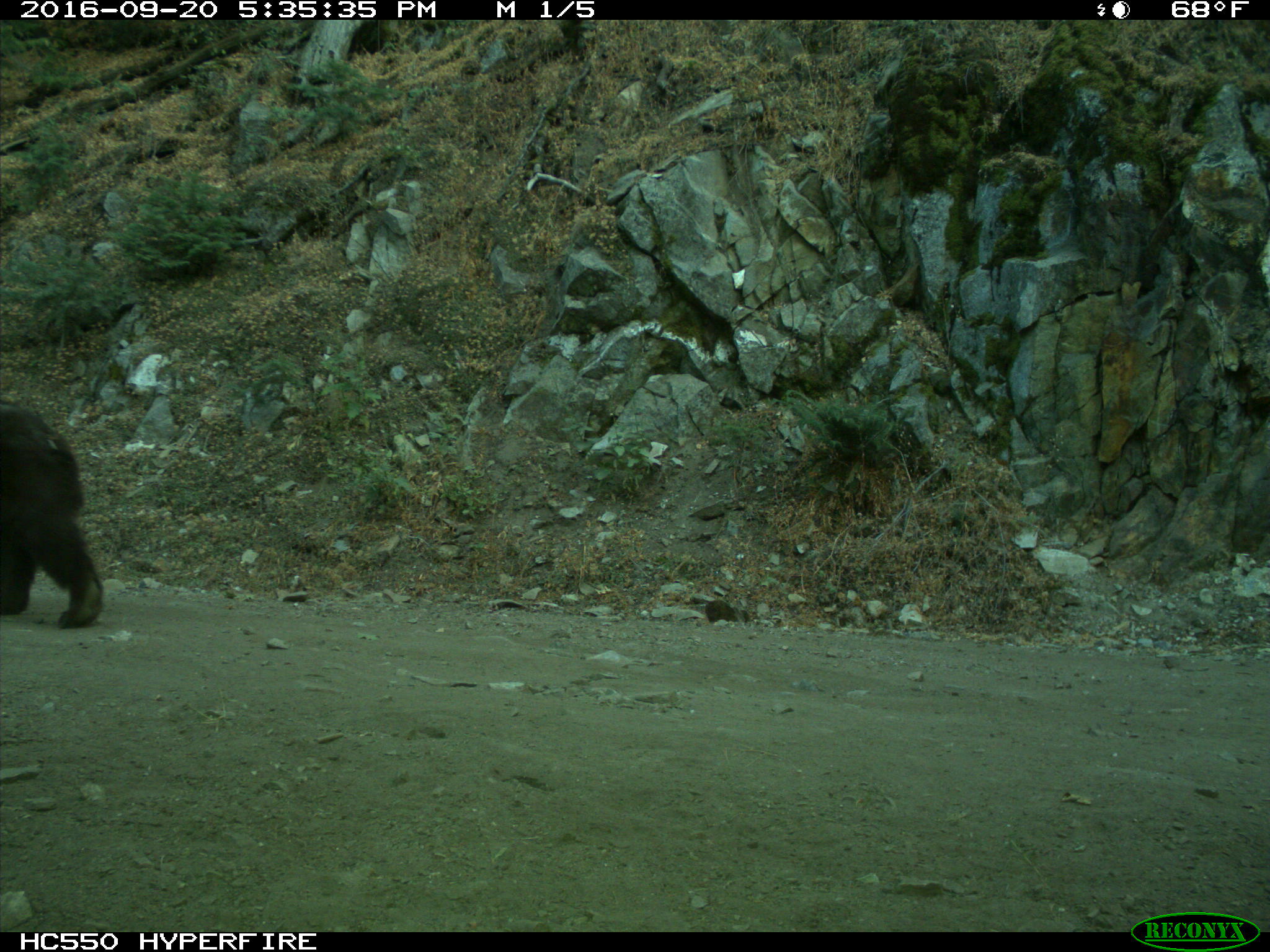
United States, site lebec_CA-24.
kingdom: Animalia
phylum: Chordata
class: Mammalia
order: Carnivora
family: Ursidae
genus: Ursus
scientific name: Ursus americanus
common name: american black bear